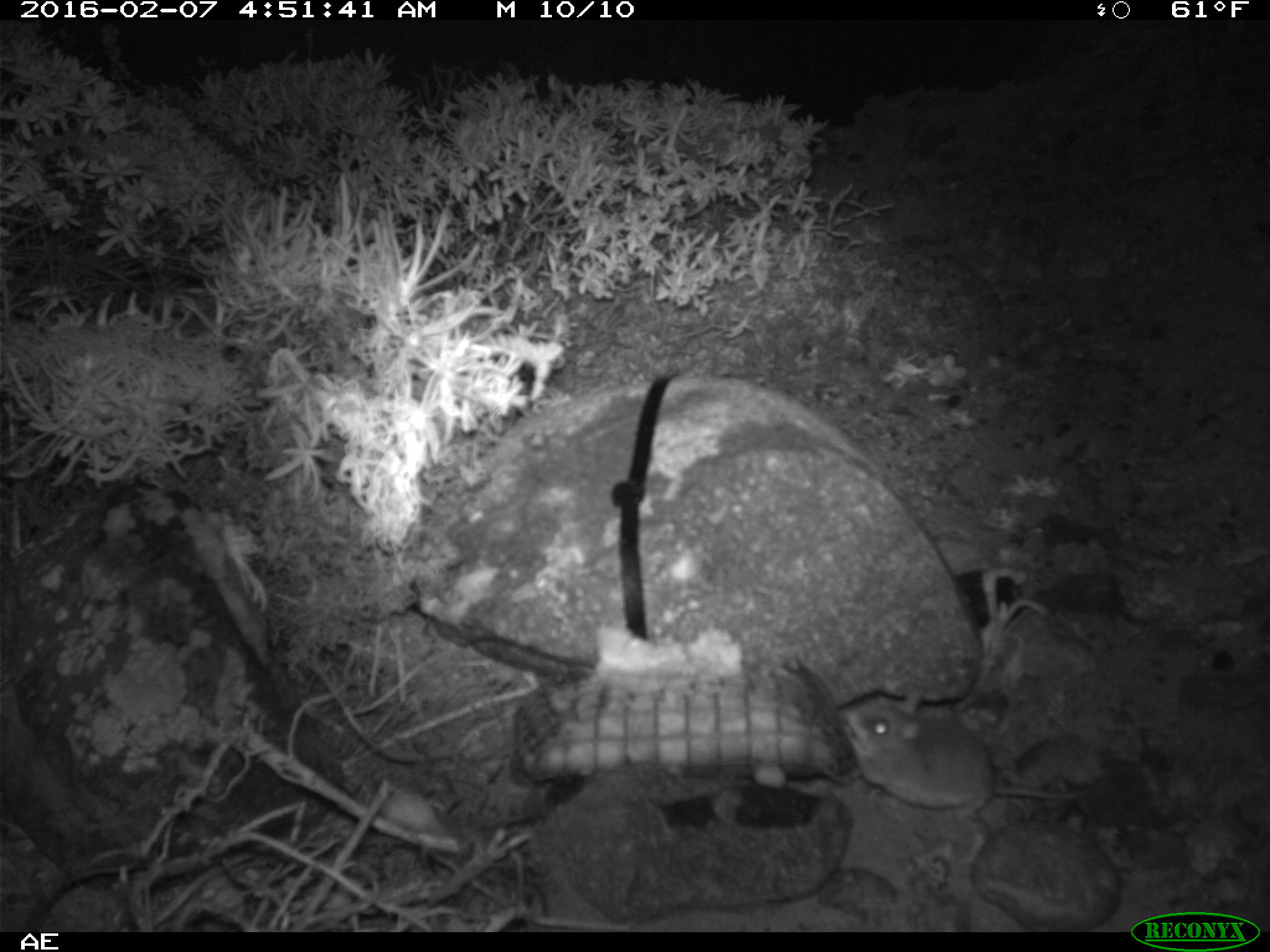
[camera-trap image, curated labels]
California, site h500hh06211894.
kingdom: Animalia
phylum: Chordata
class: Mammalia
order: Rodentia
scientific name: Rodentia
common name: rodent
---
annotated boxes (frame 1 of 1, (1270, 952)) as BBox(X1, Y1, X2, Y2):
rodent: BBox(837, 681, 1091, 834)